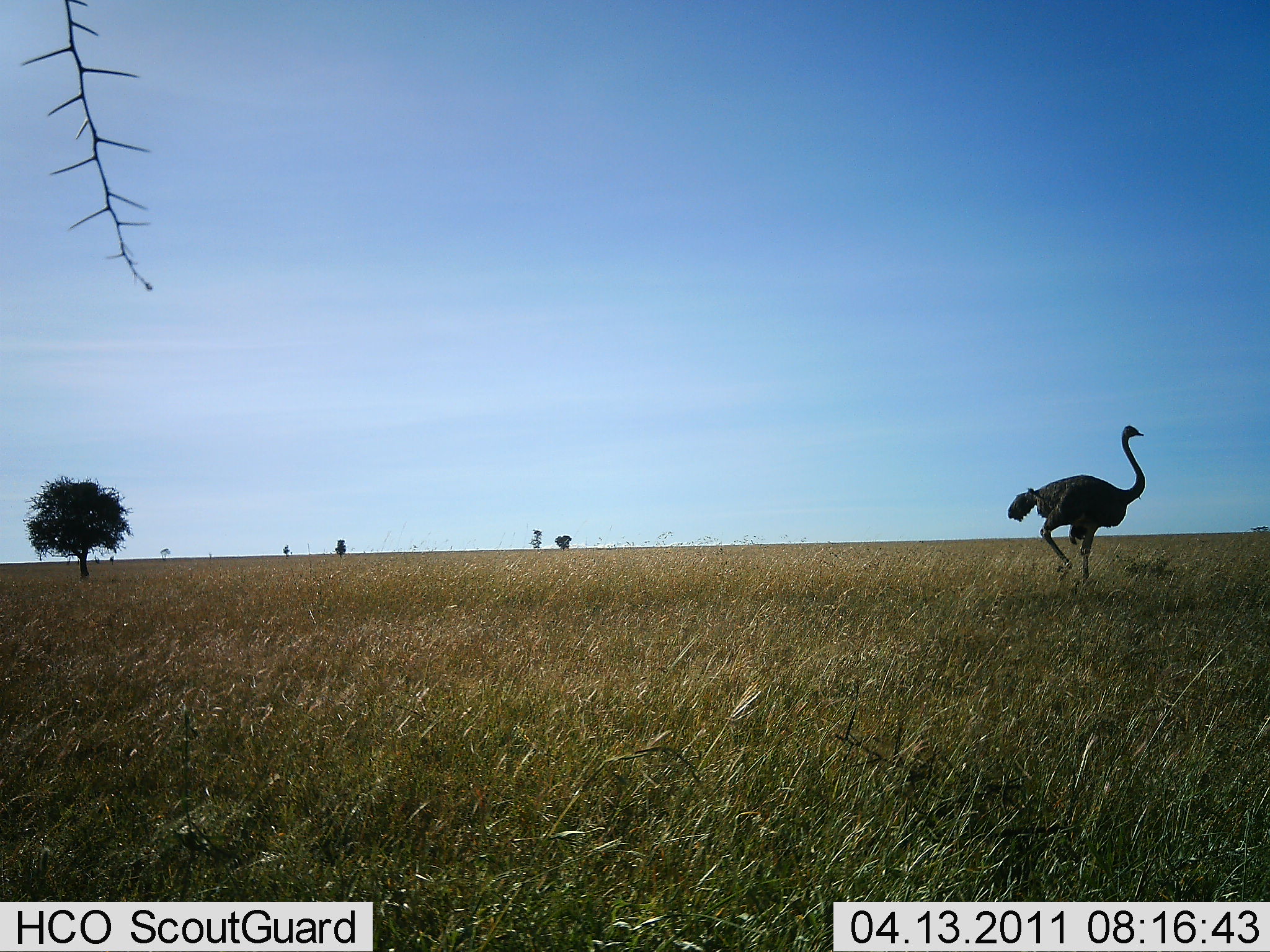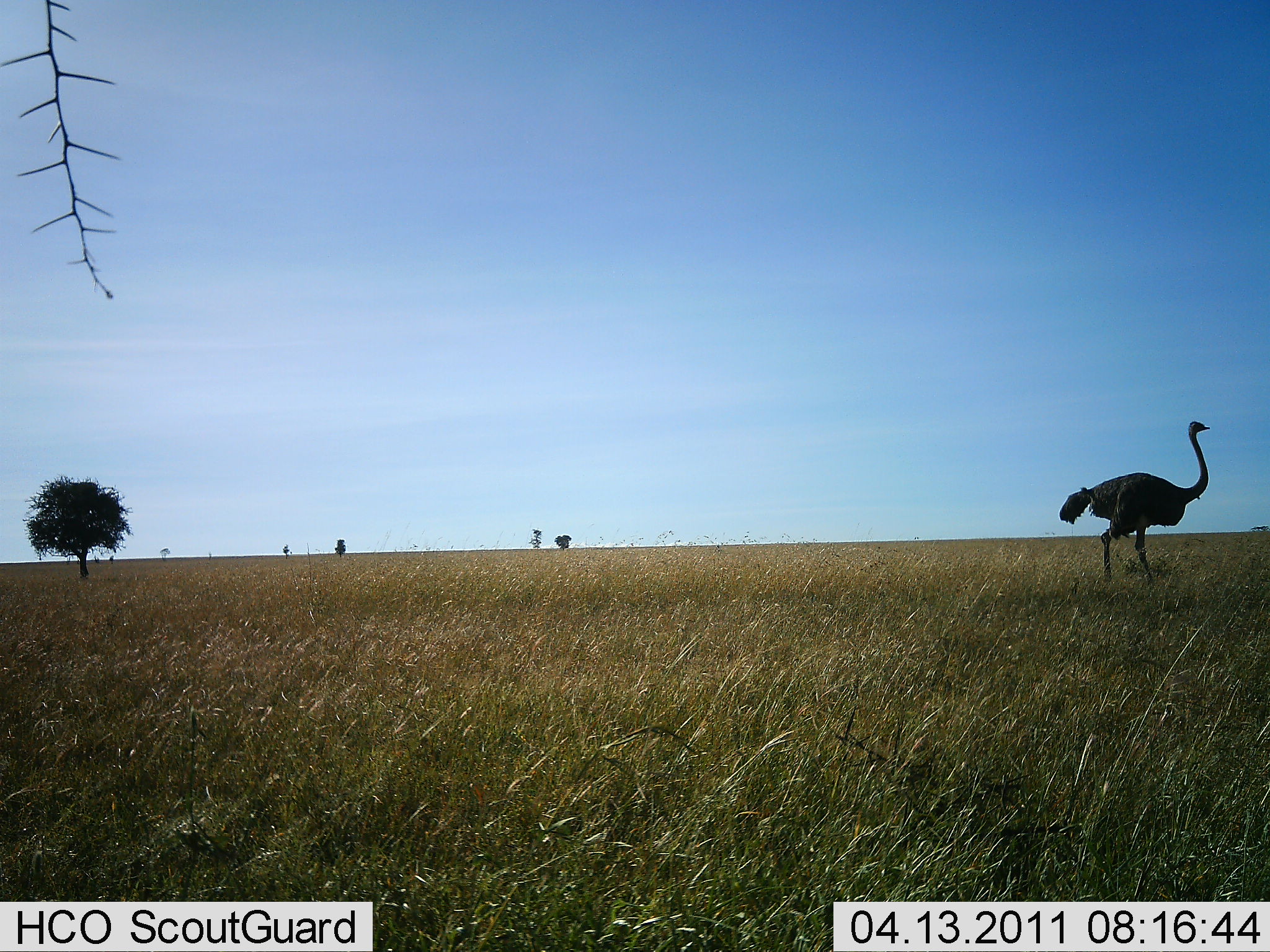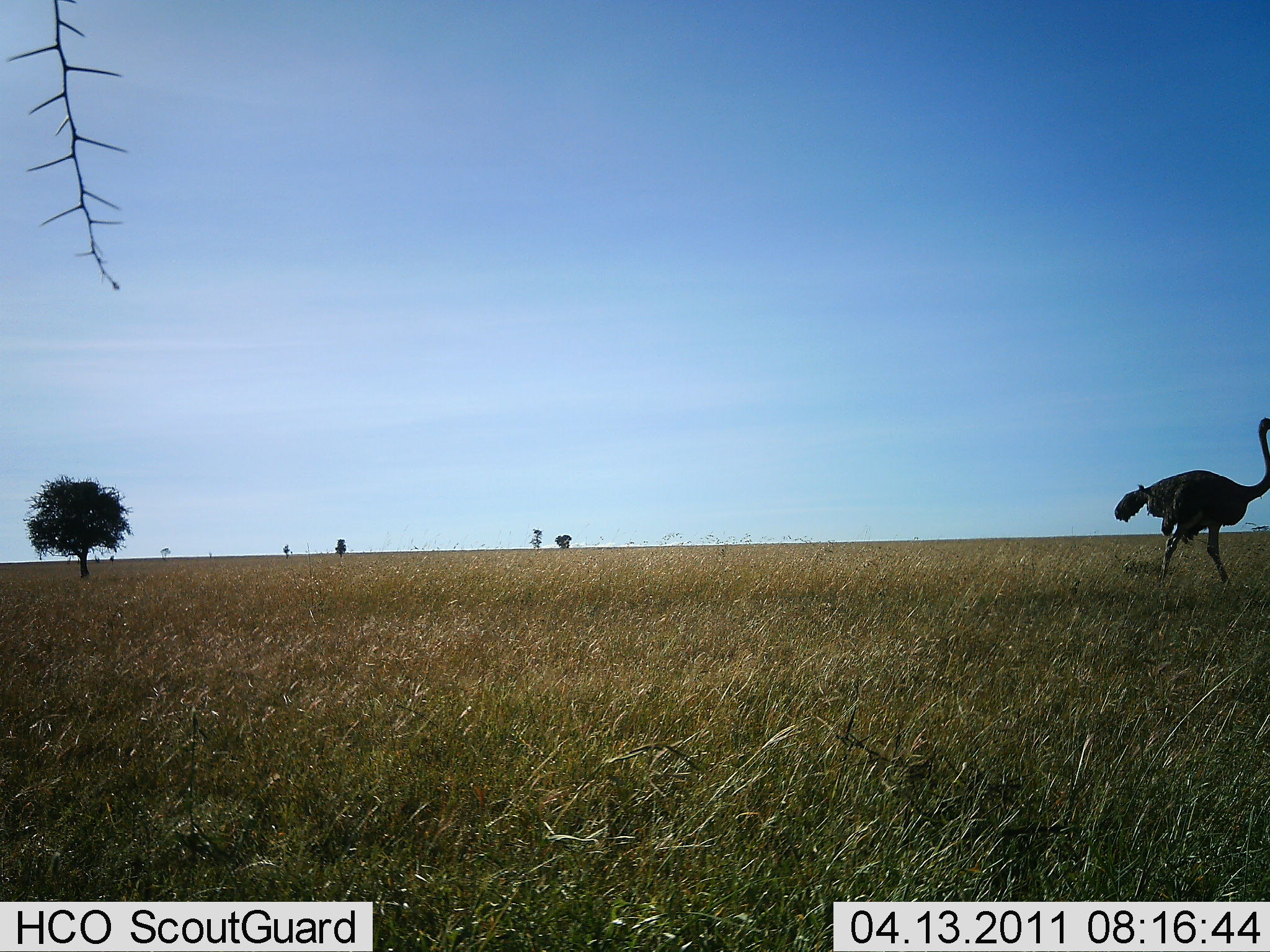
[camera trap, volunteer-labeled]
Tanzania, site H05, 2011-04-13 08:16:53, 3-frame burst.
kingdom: Animalia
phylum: Chordata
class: Aves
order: Struthioniformes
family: Struthionidae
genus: Struthio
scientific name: Struthio camelus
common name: ostrich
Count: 1.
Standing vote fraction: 0%.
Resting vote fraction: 0%.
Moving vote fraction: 100%.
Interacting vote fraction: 0%.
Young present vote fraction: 0%.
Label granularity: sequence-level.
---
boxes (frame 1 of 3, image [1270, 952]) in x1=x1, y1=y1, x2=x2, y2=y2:
animal: x1=1007, y1=425, x2=1146, y2=594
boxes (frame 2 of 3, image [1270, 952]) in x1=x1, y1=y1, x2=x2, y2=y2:
animal: x1=1059, y1=421, x2=1210, y2=589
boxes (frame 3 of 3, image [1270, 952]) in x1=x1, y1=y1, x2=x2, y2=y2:
animal: x1=1114, y1=417, x2=1270, y2=587